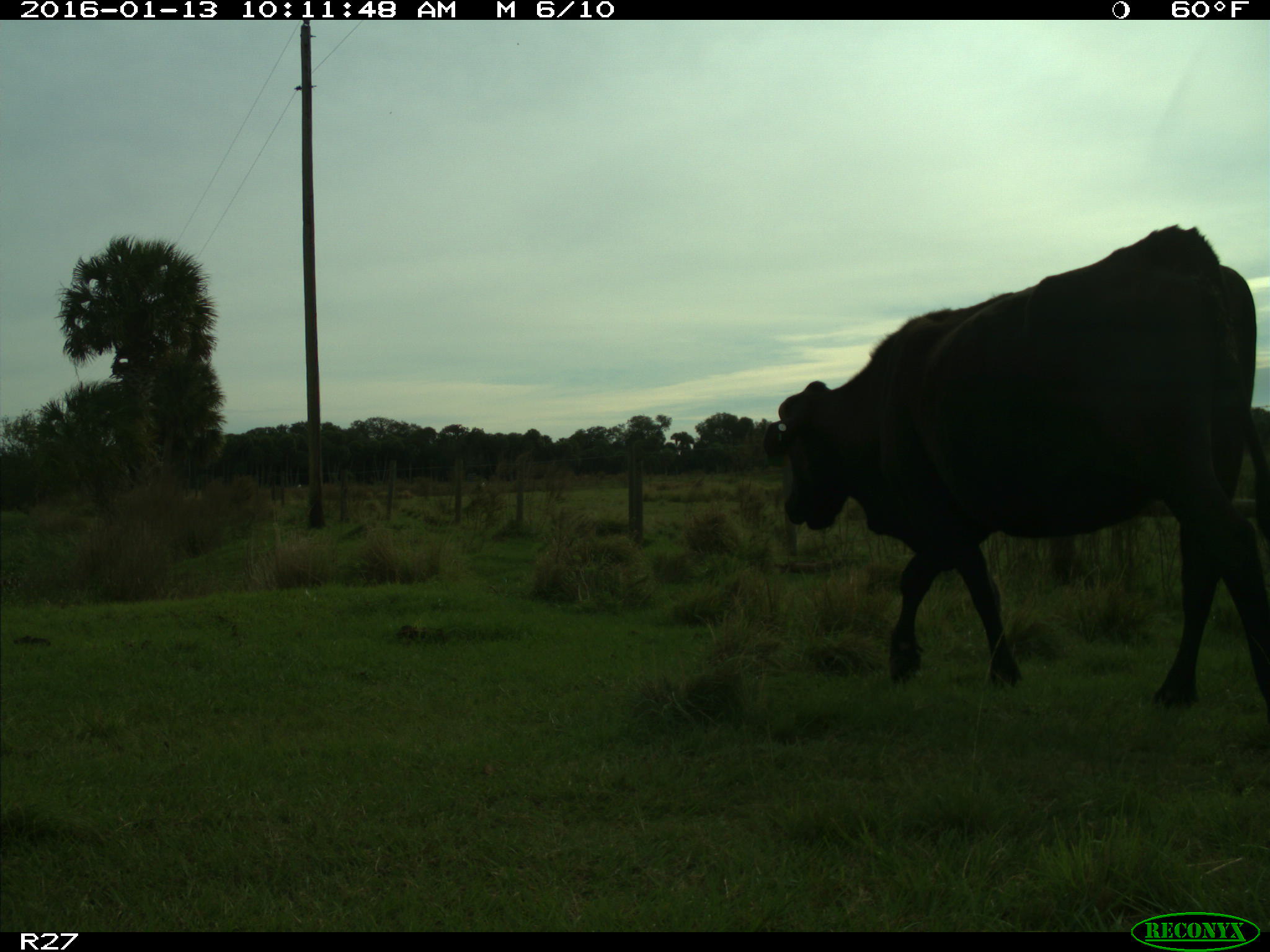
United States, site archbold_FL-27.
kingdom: Animalia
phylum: Chordata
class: Mammalia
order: Artiodactyla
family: Bovidae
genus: Bos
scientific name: Bos taurus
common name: domestic cow